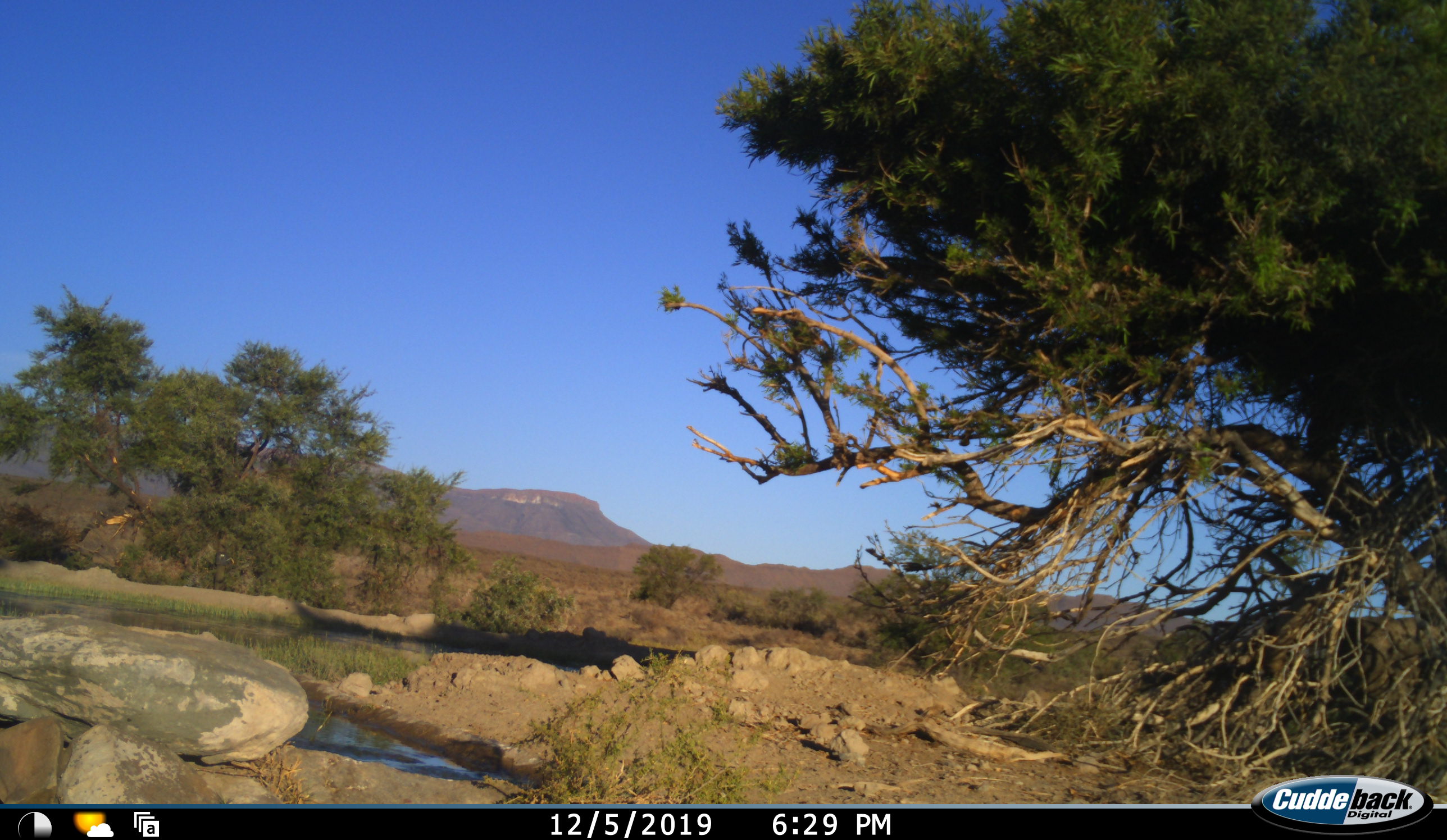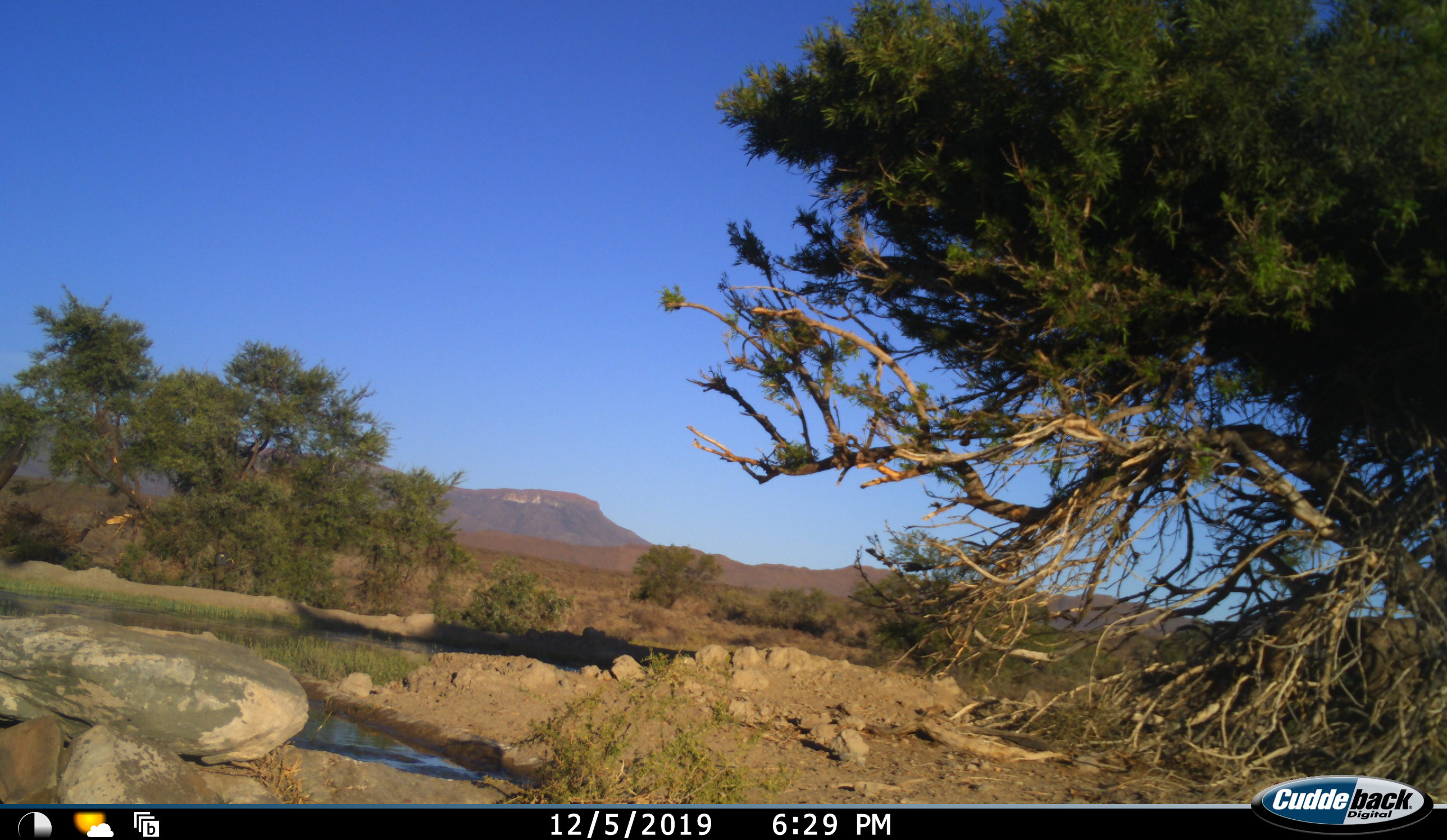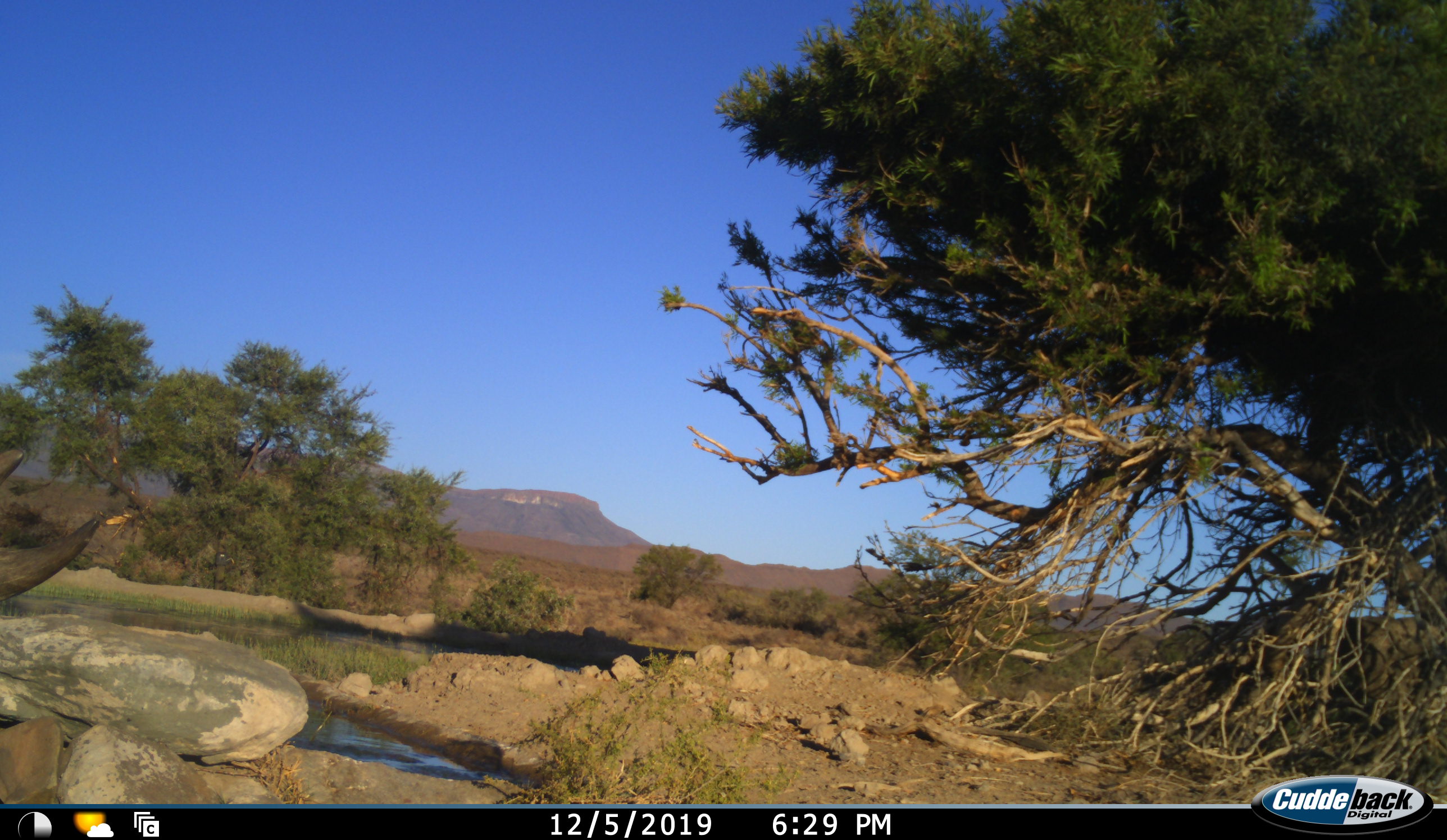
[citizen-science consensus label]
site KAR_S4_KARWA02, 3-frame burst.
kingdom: Animalia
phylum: Chordata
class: Mammalia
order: Perissodactyla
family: Rhinocerotidae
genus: Diceros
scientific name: Diceros bicornis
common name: black rhinoceros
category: rhinocerosblack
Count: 1.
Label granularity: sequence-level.